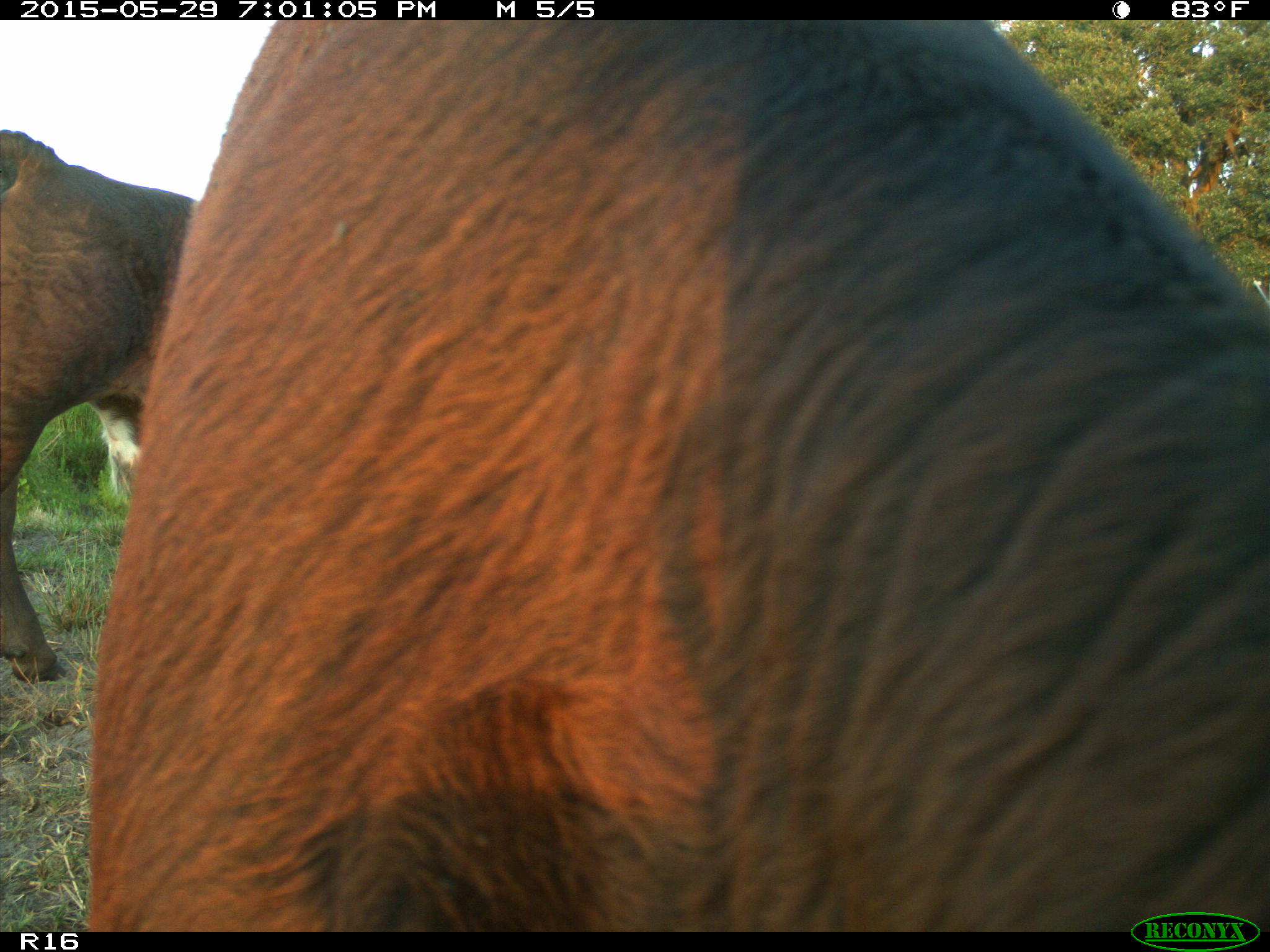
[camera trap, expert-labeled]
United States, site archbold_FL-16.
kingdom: Animalia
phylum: Chordata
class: Mammalia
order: Artiodactyla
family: Bovidae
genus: Bos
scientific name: Bos taurus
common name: domestic cow